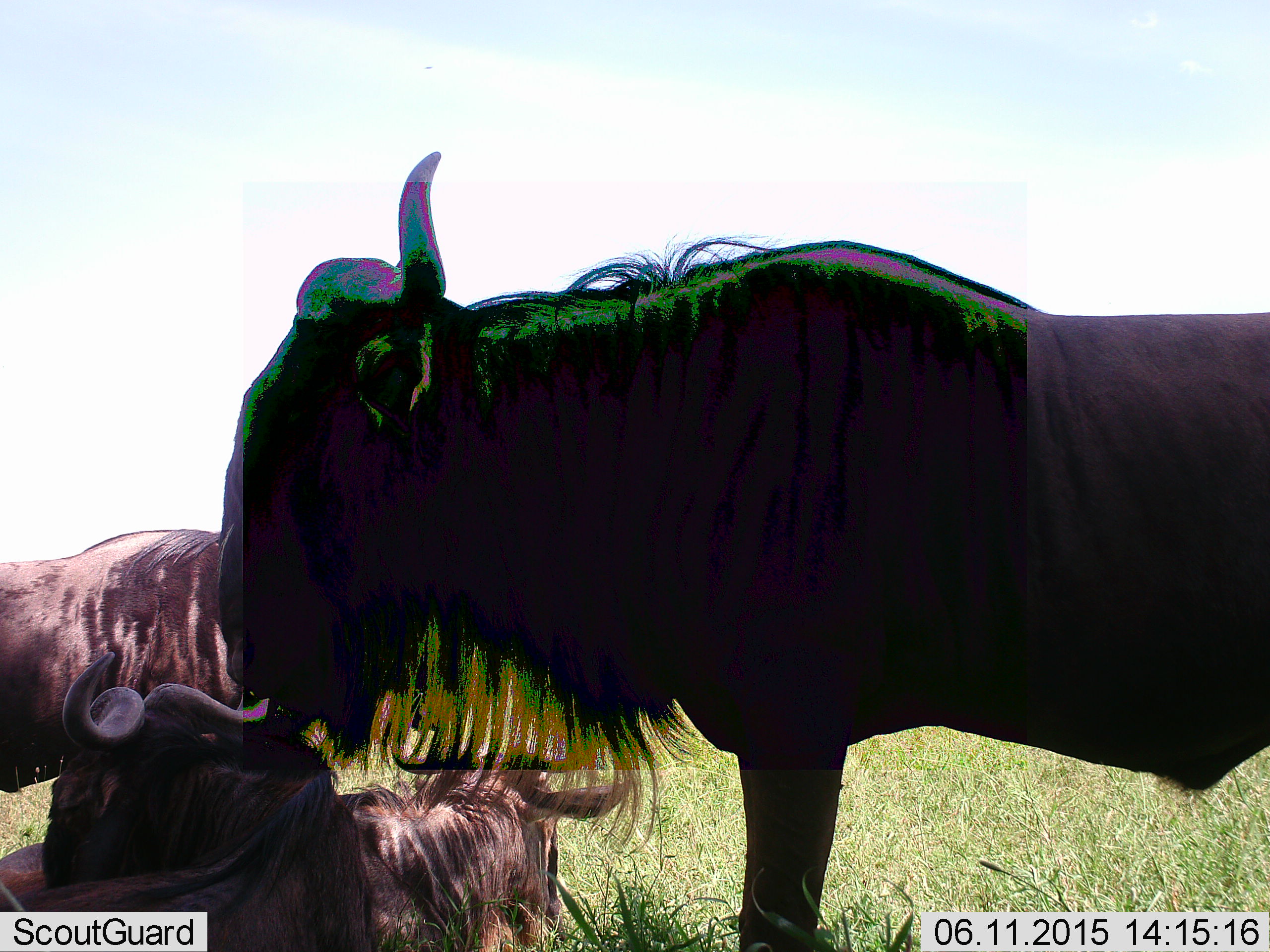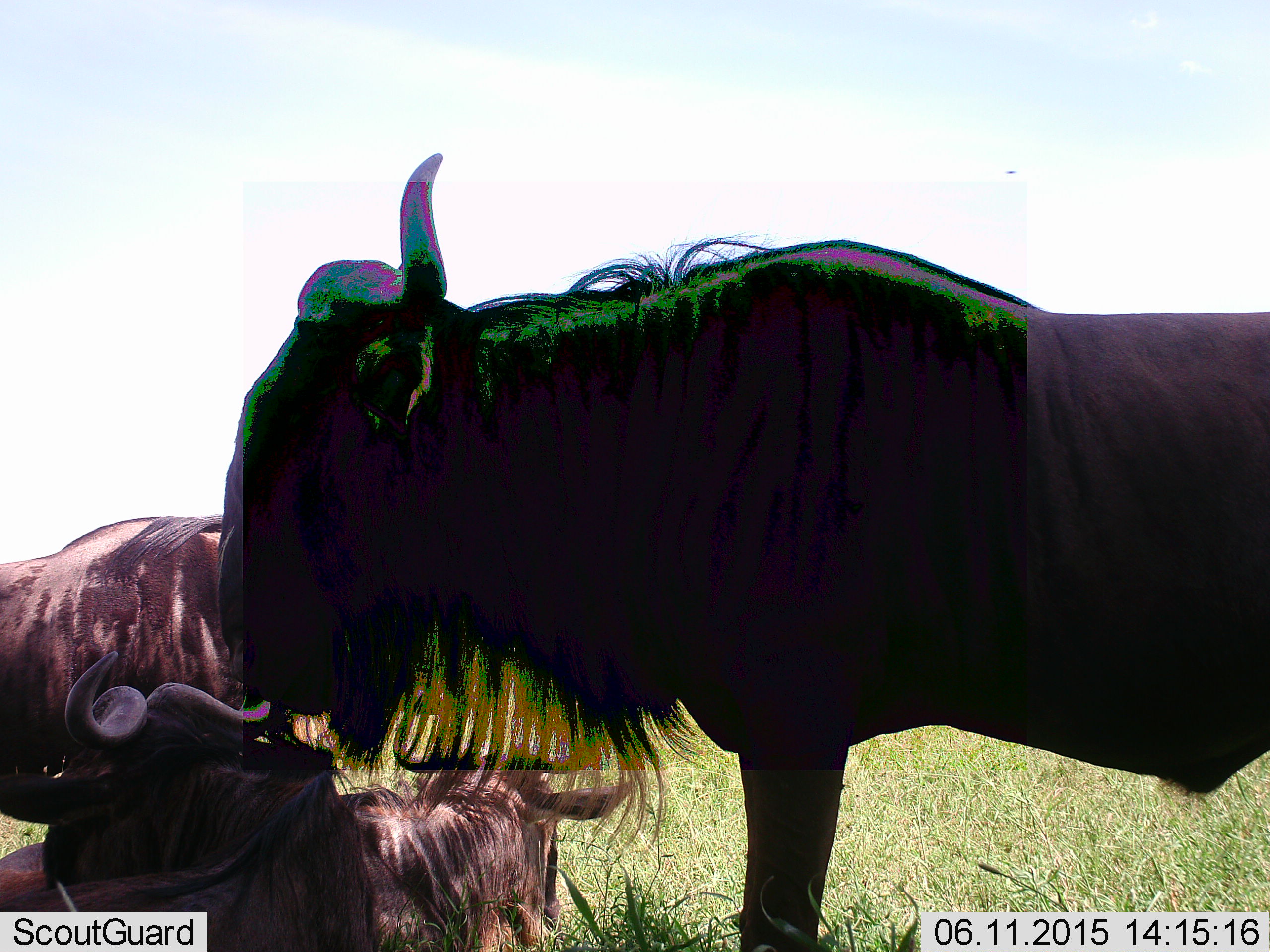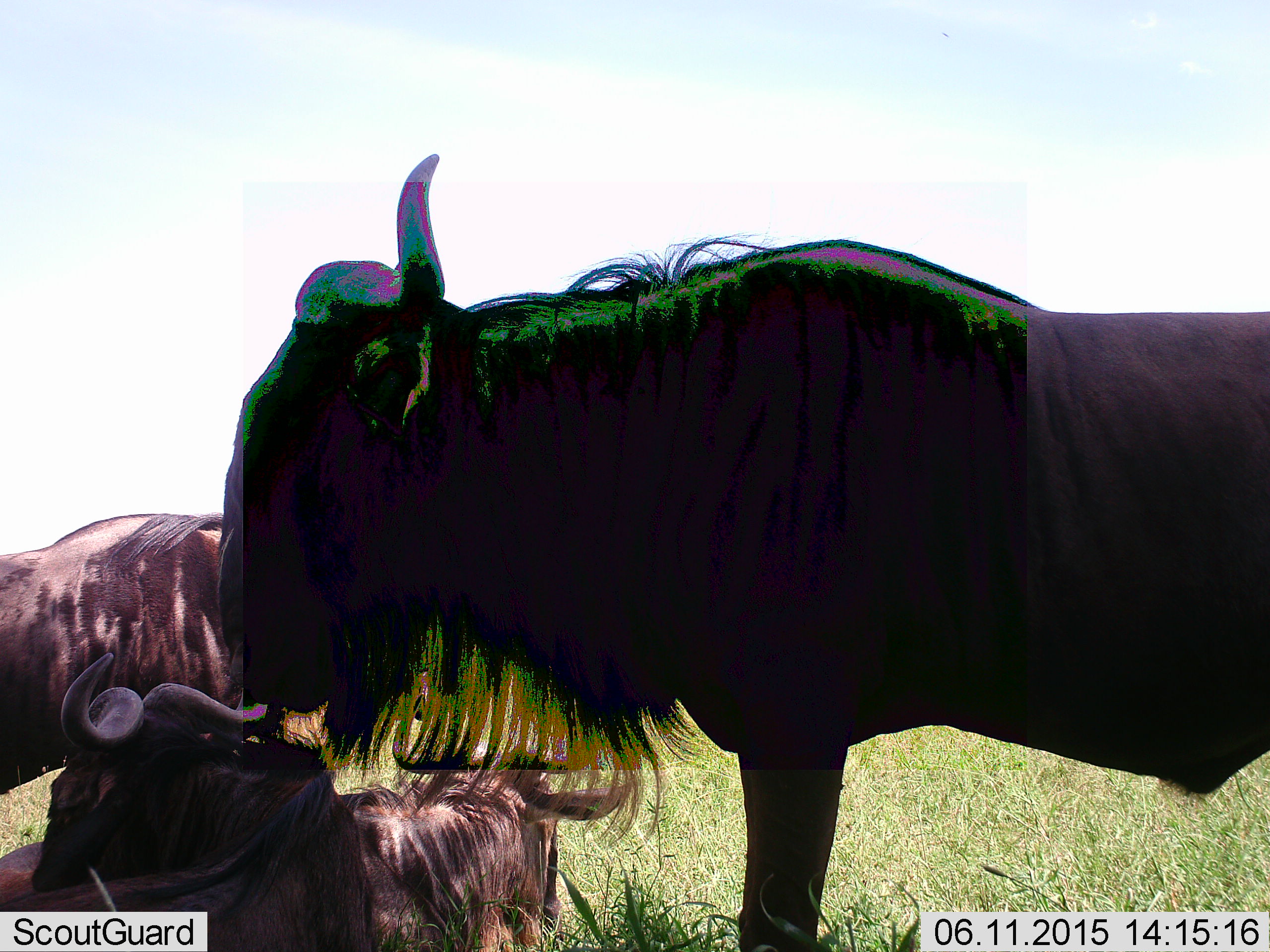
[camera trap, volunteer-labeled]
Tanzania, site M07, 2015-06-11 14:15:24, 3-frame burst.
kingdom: Animalia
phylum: Chordata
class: Mammalia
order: Artiodactyla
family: Bovidae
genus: Connochaetes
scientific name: Connochaetes taurinus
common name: blue wildebeest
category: wildebeest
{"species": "wildebeest (blue wildebeest) (Connochaetes taurinus)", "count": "3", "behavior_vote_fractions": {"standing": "70%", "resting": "100%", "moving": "0%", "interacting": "10%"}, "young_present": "0%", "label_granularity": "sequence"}